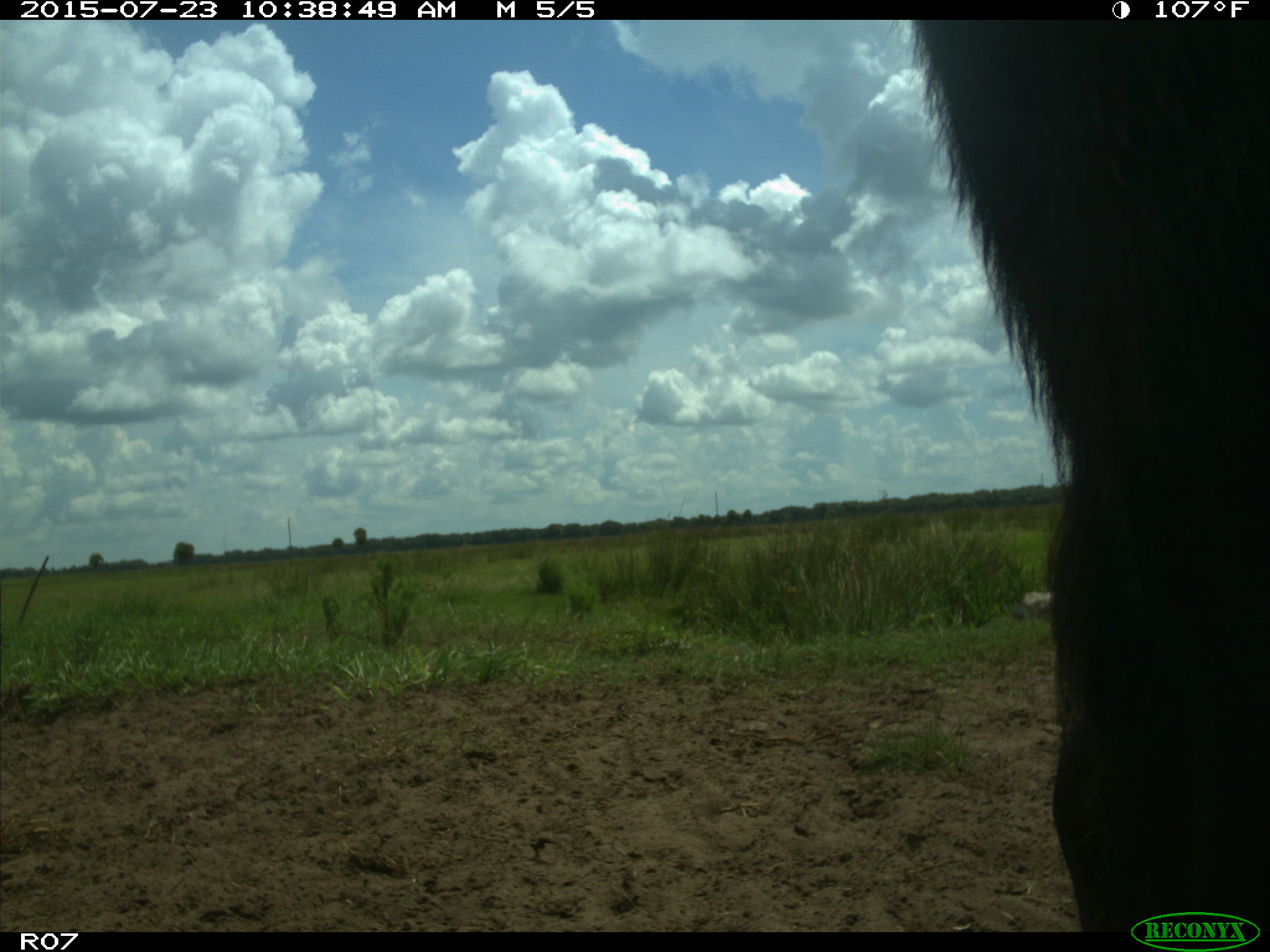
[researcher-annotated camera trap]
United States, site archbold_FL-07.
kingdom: Animalia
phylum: Chordata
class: Mammalia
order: Artiodactyla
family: Bovidae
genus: Bos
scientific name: Bos taurus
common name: domestic cow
Bos taurus (domestic cow).